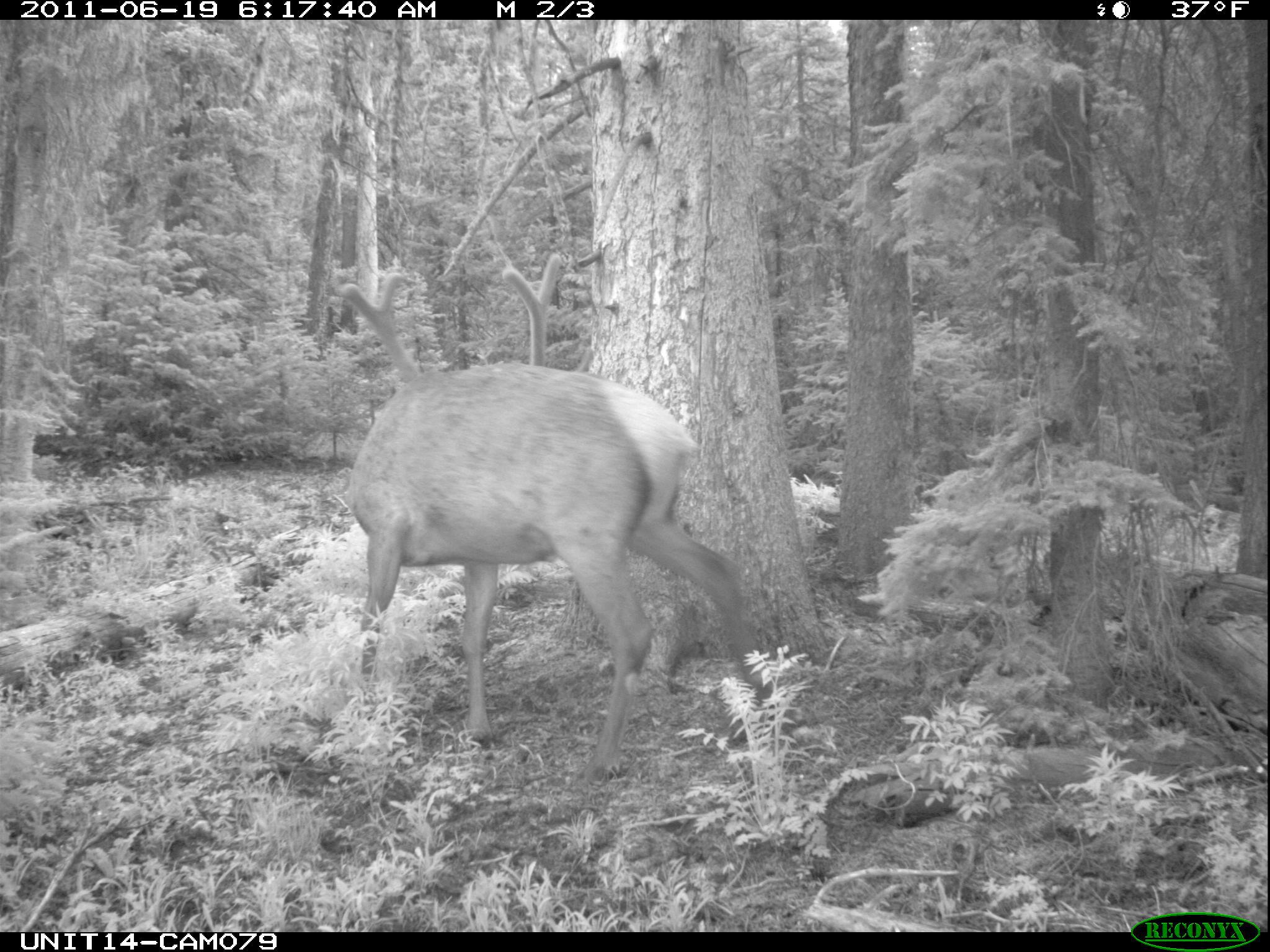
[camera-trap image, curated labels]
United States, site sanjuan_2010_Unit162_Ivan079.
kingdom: Animalia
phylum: Chordata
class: Mammalia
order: Artiodactyla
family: Cervidae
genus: Cervus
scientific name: Cervus elaphus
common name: red deer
Cervus elaphus (red deer).